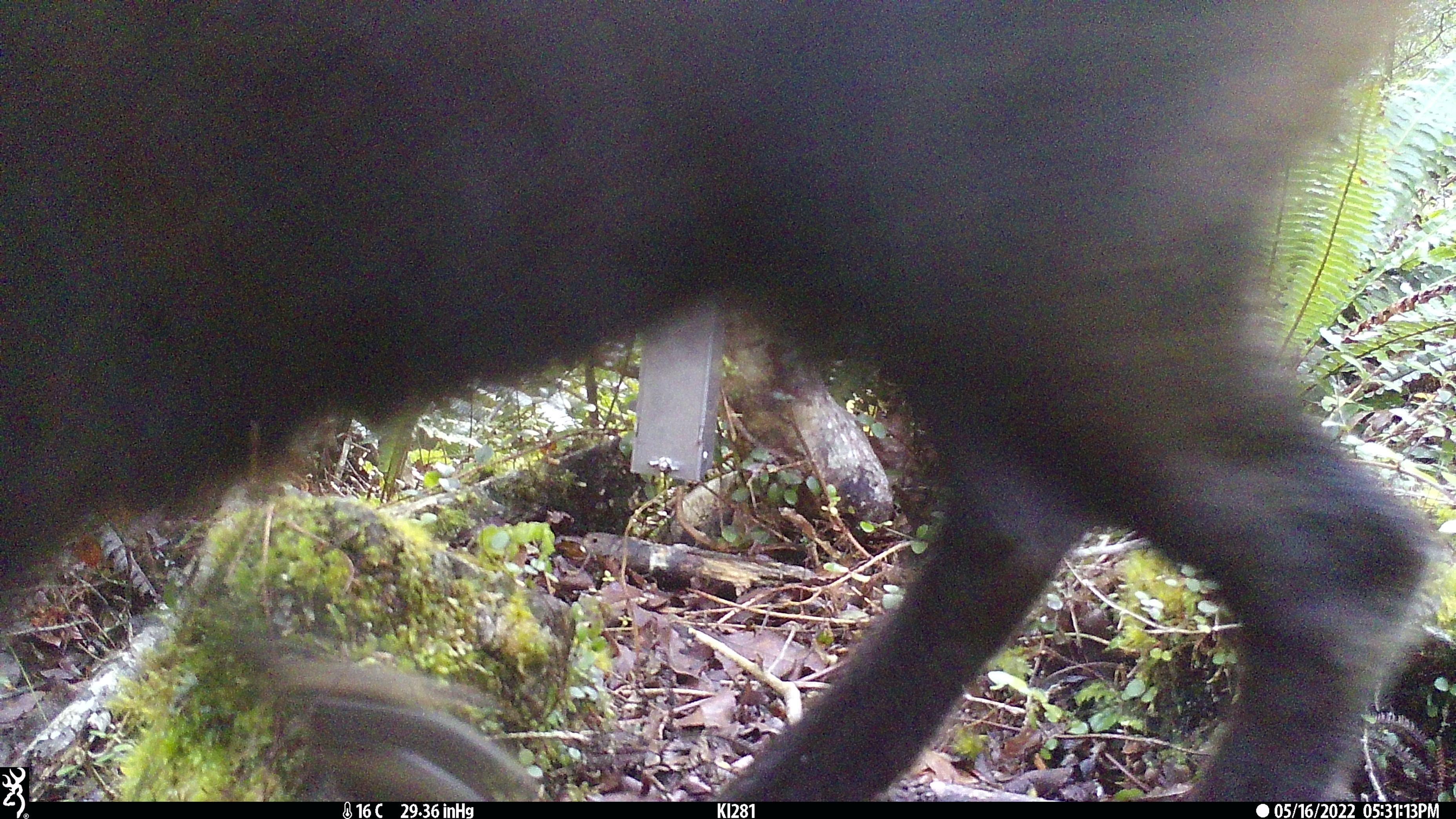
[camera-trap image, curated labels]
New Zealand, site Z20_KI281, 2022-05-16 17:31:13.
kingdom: Animalia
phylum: Chordata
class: Mammalia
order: Artiodactyla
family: Bovidae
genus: Rupicapra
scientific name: Rupicapra rupicapra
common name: alpine chamois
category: chamois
Chamois (alpine chamois) (Rupicapra rupicapra).